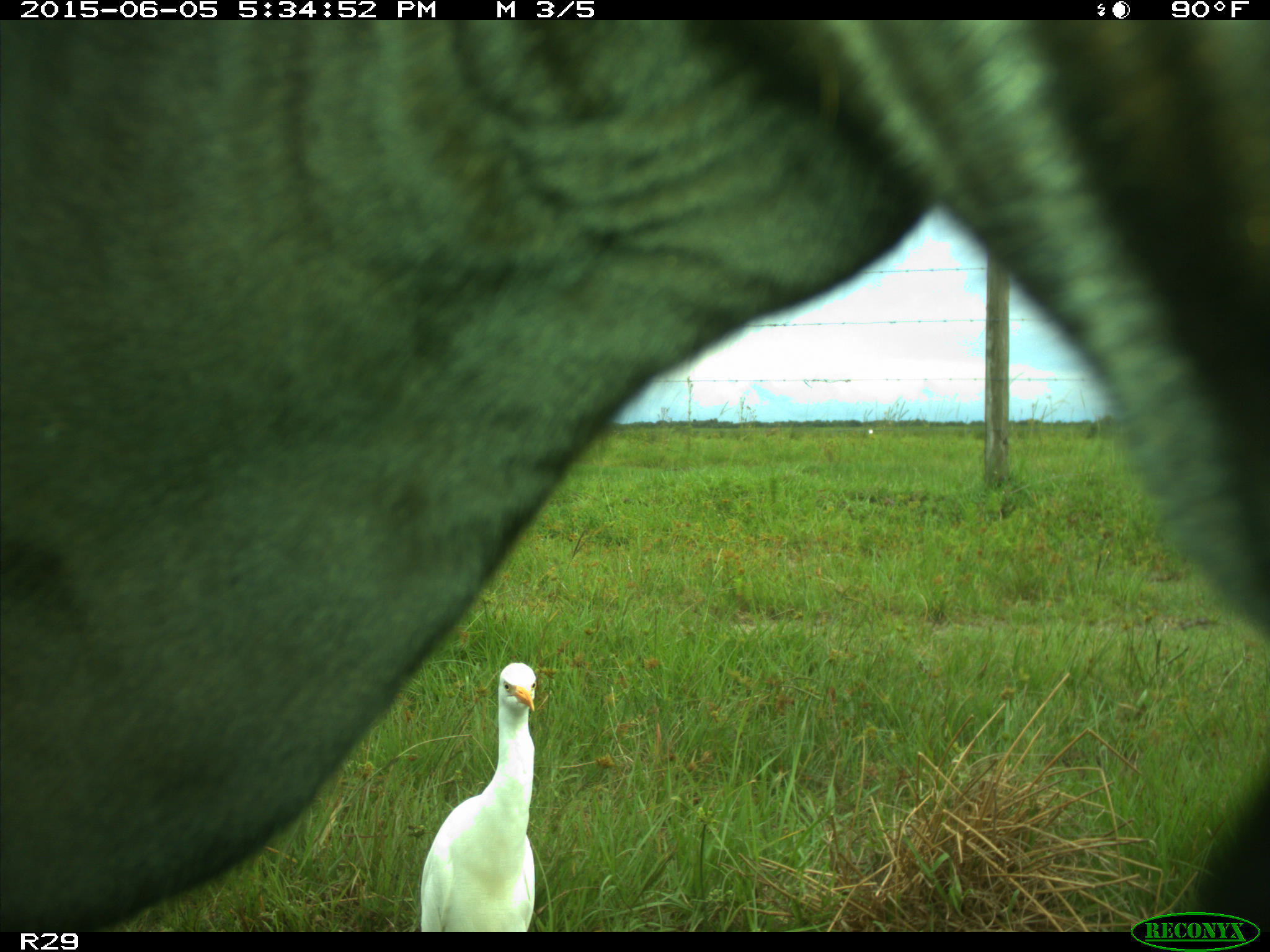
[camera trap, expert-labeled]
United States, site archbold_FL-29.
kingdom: Animalia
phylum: Chordata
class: Mammalia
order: Artiodactyla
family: Bovidae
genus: Bos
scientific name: Bos taurus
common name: domestic cow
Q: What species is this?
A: Bos taurus (domestic cow).